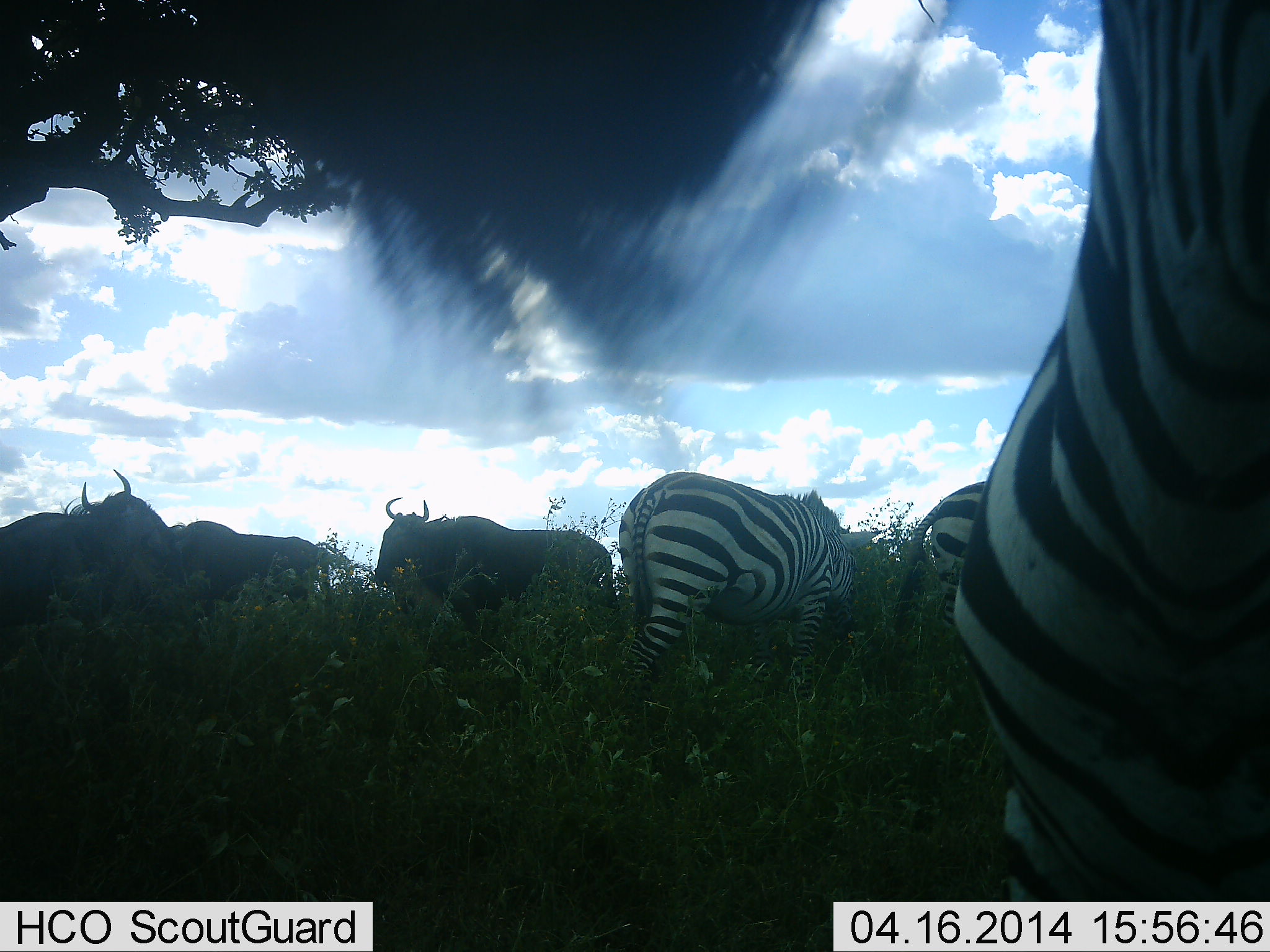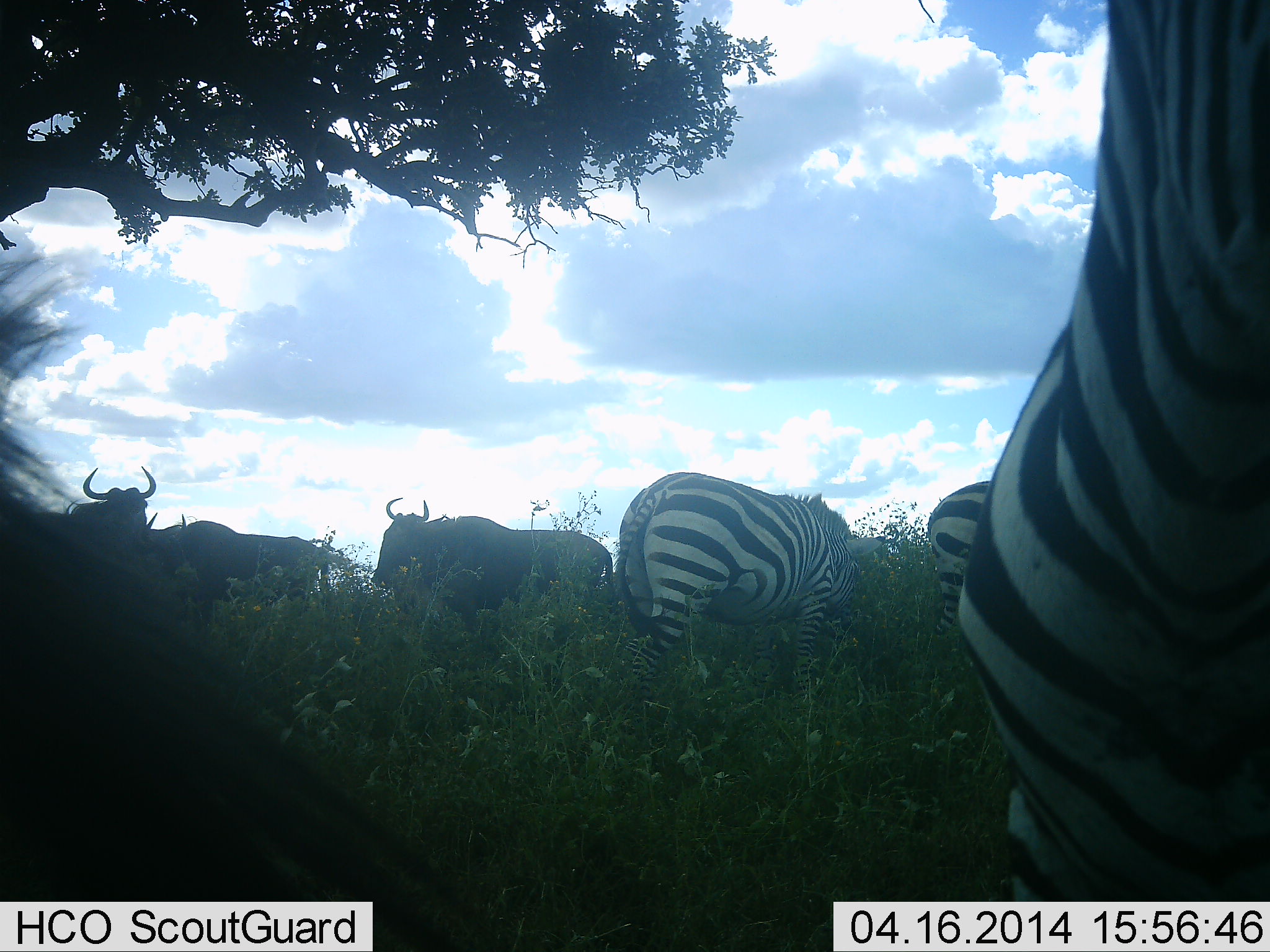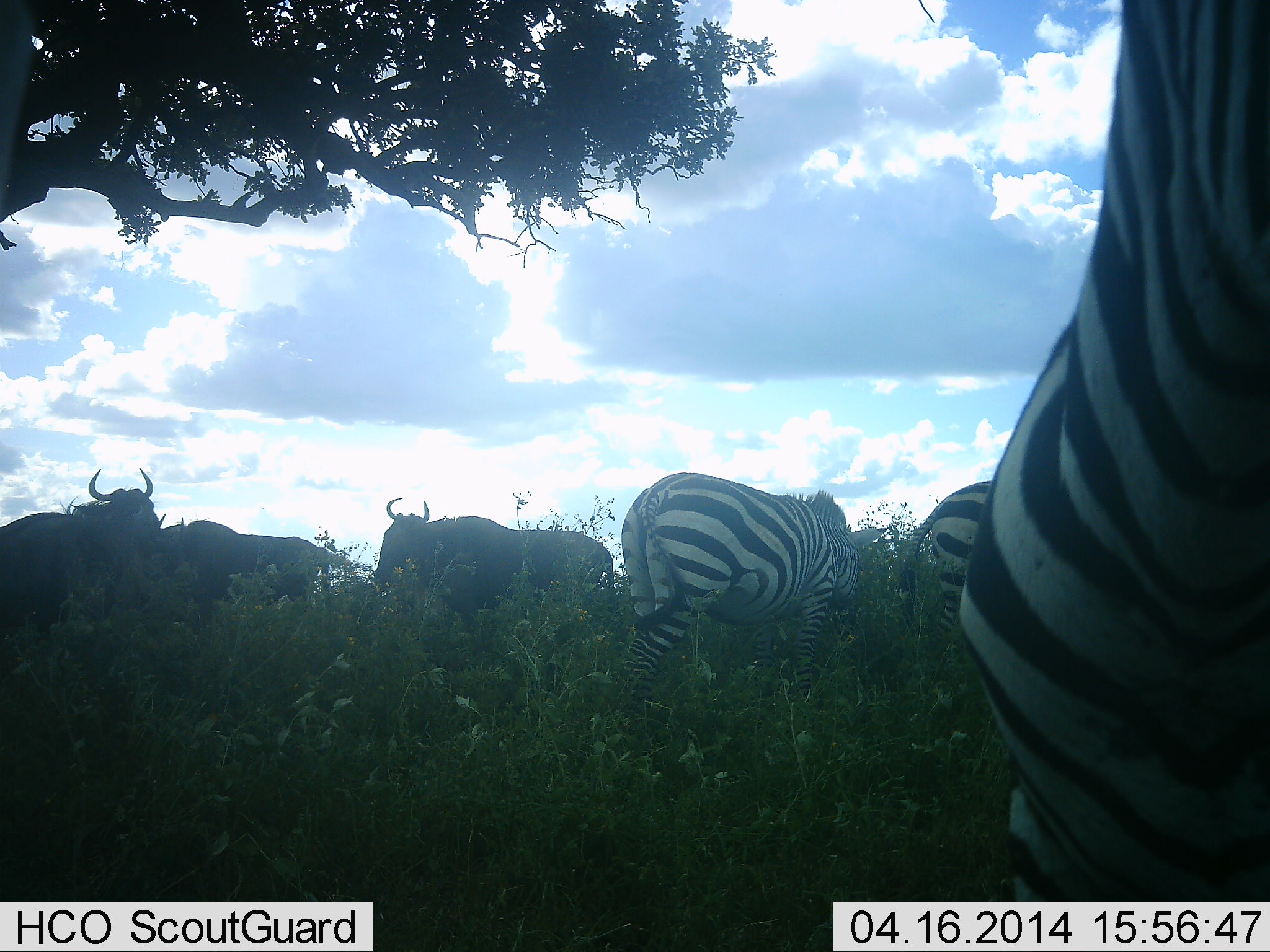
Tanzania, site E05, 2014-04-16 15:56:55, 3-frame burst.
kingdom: Animalia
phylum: Chordata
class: Mammalia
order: Artiodactyla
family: Bovidae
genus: Connochaetes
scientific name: Connochaetes taurinus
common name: blue wildebeest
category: wildebeest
Wildebeest (blue wildebeest) (Connochaetes taurinus), count 3. Behavior (volunteer vote fractions): standing 80%, resting 0%, moving 10%, interacting 0%. Young present (vote fraction): 0%. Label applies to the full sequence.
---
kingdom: Animalia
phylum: Chordata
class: Mammalia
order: Perissodactyla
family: Equidae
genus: Equus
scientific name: Equus quagga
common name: plains zebra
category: zebra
Zebra (plains zebra) (Equus quagga), count 3. Behavior (volunteer vote fractions): standing 36%, resting 0%, moving 0%, interacting 0%. Young present (vote fraction): 0%. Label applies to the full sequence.